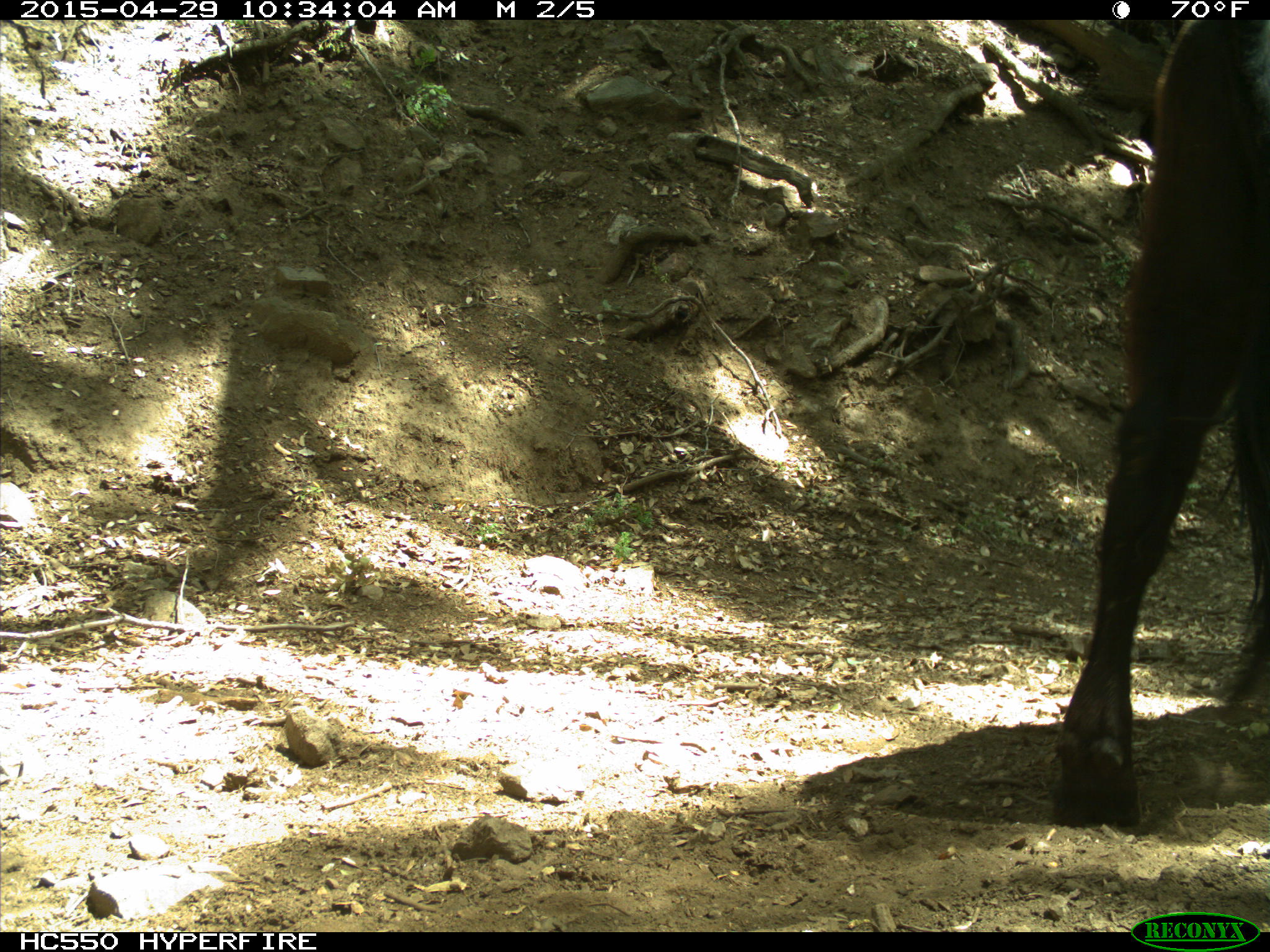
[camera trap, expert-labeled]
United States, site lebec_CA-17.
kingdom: Animalia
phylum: Chordata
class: Mammalia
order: Artiodactyla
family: Bovidae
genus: Bos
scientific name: Bos taurus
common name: domestic cow